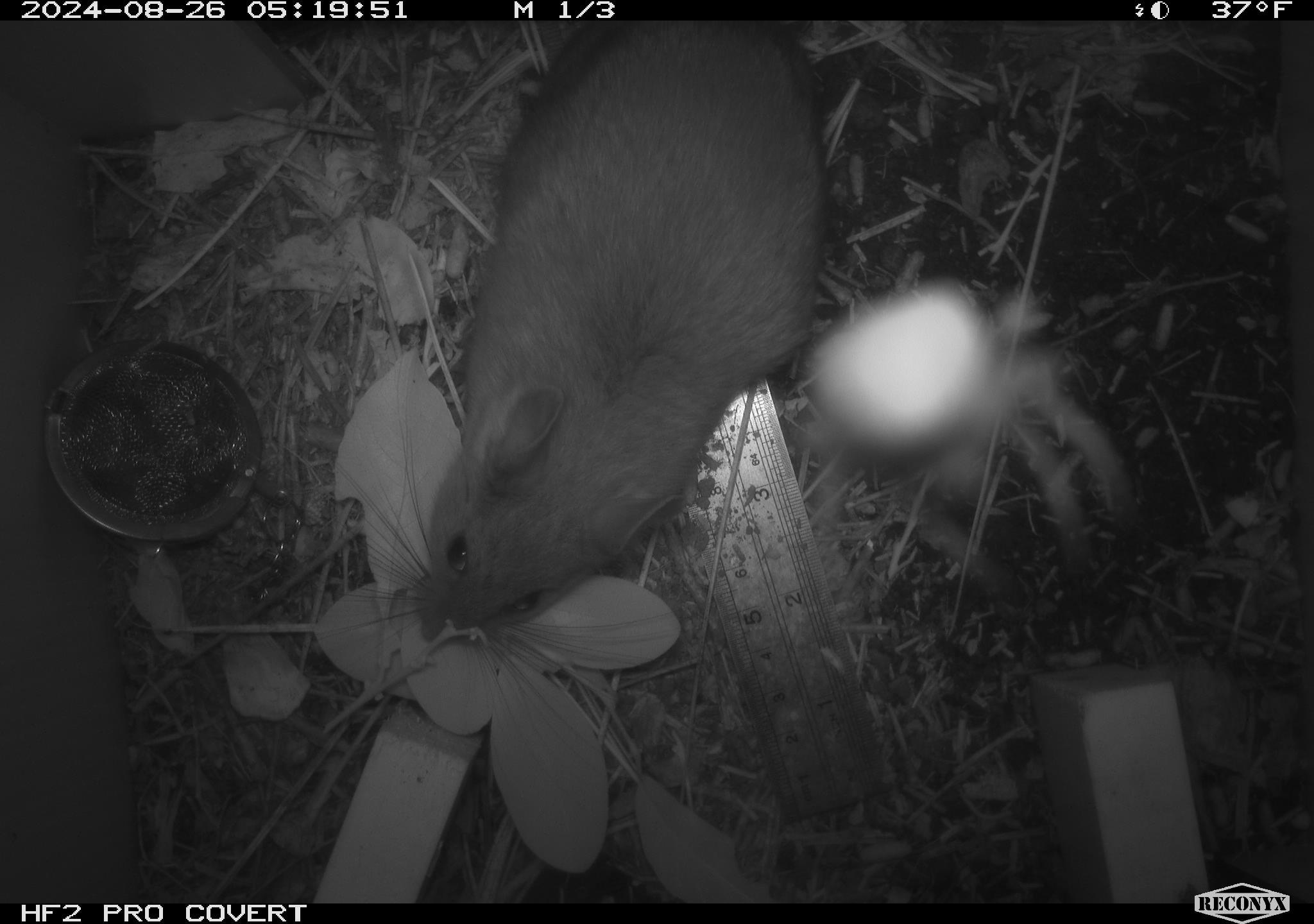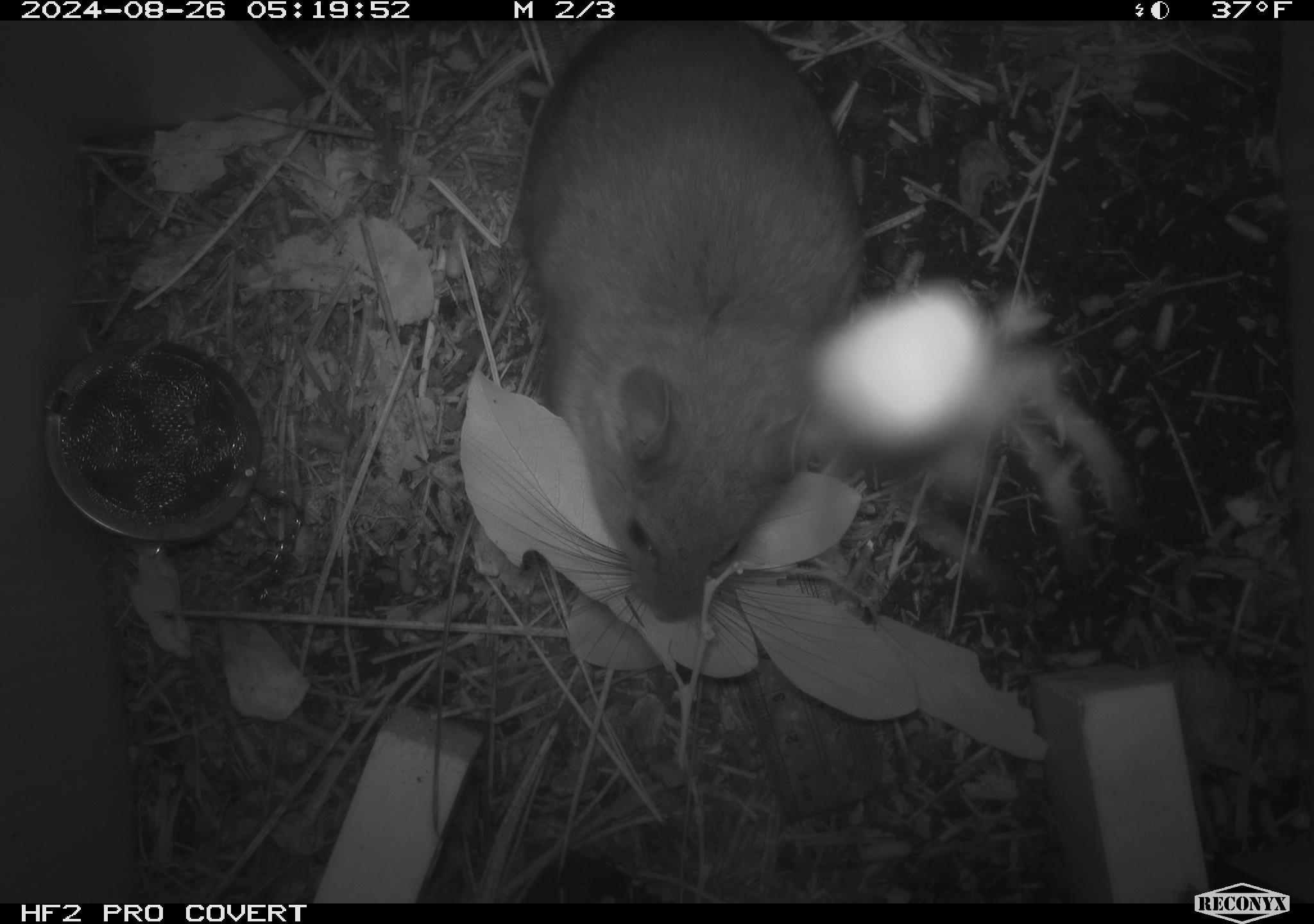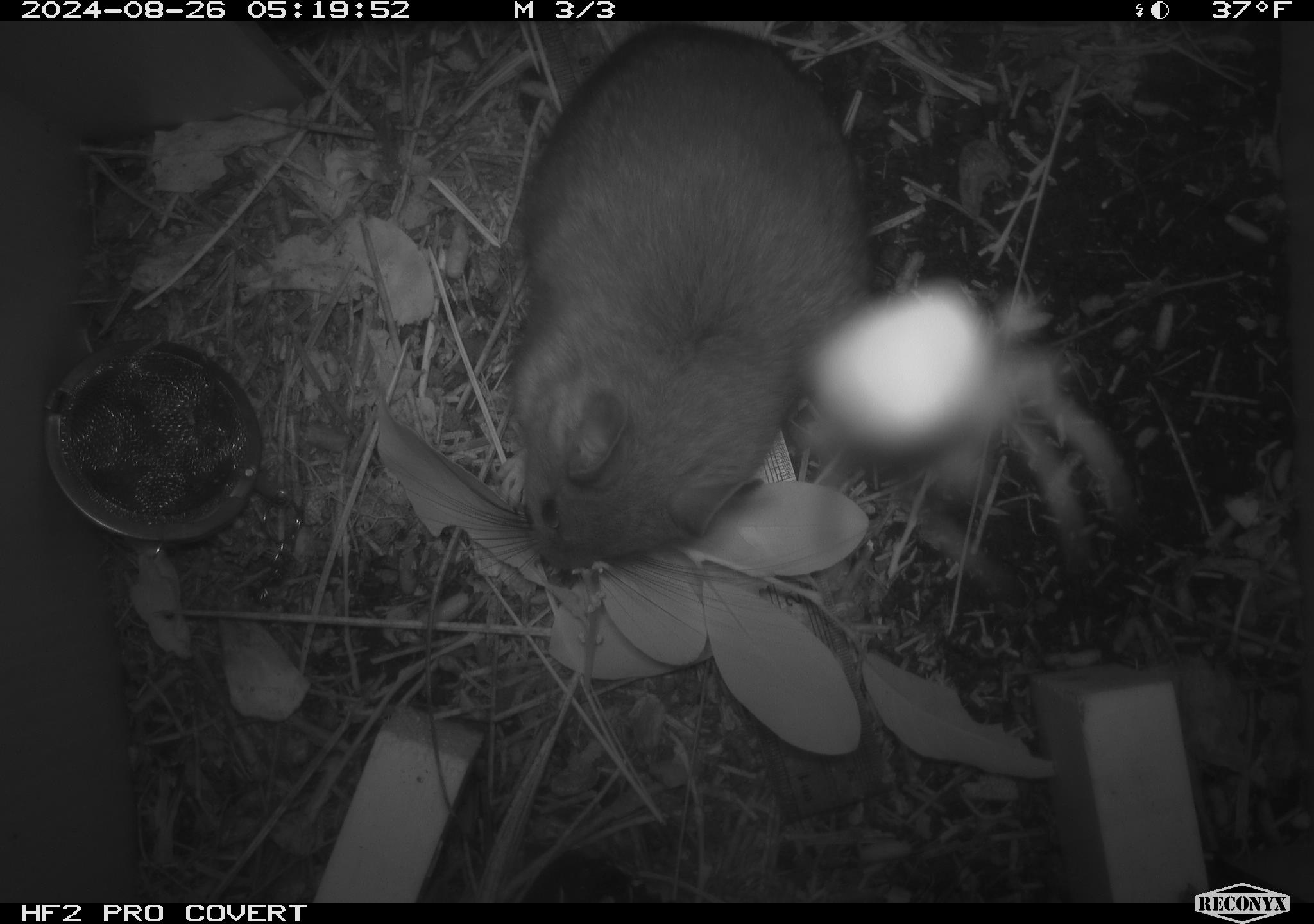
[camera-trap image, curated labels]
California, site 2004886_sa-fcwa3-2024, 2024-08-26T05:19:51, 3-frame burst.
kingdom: Animalia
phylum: Chordata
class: Mammalia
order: Rodentia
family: Cricetidae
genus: Neotoma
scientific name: Neotoma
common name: pack rat or woodrat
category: neotoma species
Neotoma species (pack rat or woodrat) (Neotoma).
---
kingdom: Animalia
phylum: Arthropoda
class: Arachnida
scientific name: Arachnida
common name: arachnids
Arachnids (Arachnida).